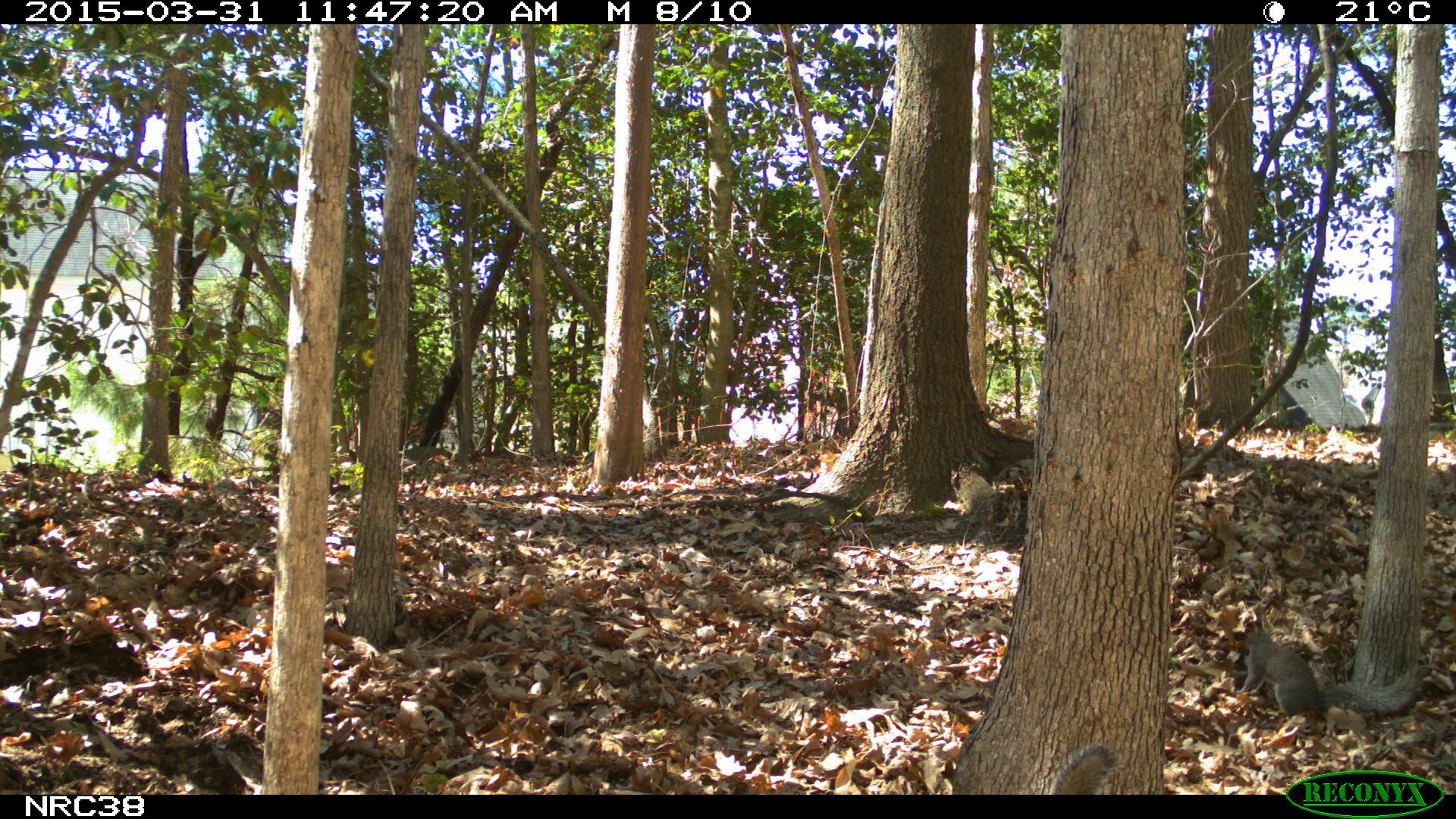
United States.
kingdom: Animalia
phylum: Chordata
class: Mammalia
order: Rodentia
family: Sciuridae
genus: Sciurus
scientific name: Sciurus carolinensis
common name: eastern gray squirrel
Eastern Gray Squirrel (Sciurus carolinensis).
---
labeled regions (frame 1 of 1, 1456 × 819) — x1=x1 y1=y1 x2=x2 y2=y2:
Eastern Gray Squirrel: x1=1228 y1=609 x2=1433 y2=733; x1=1040 y1=743 x2=1120 y2=794